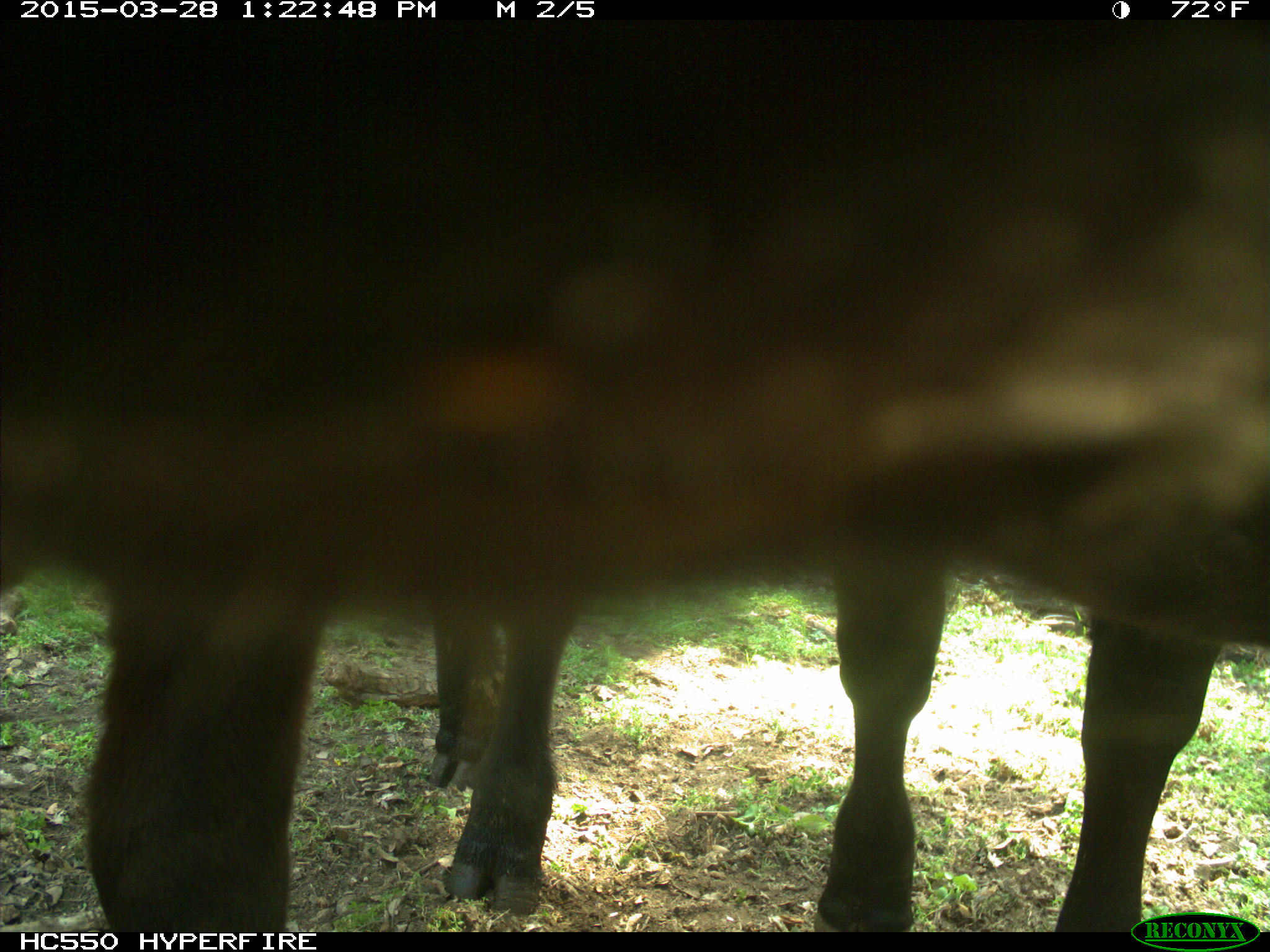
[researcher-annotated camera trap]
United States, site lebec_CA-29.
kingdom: Animalia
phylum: Chordata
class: Mammalia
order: Artiodactyla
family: Bovidae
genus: Bos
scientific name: Bos taurus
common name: domestic cow